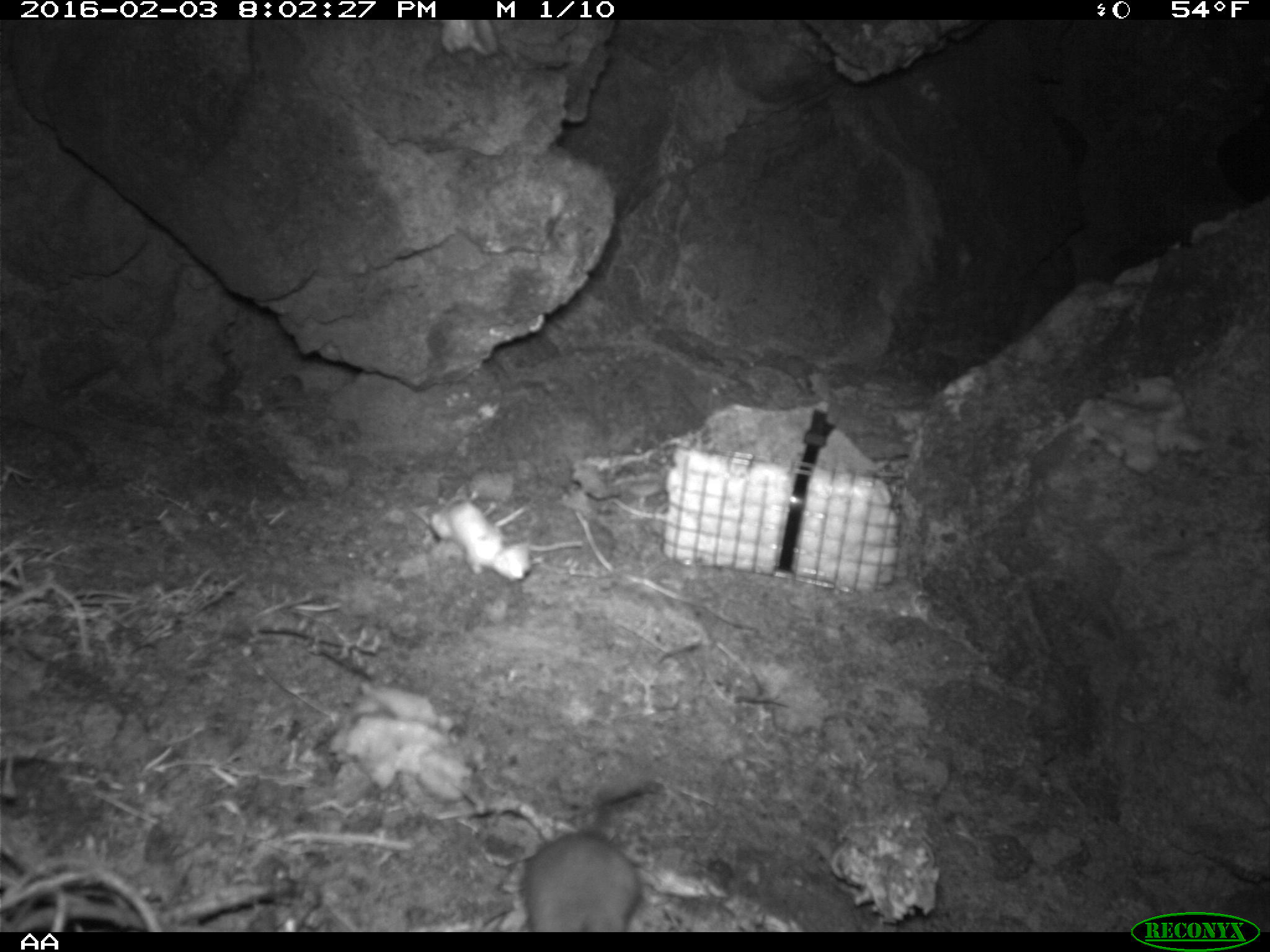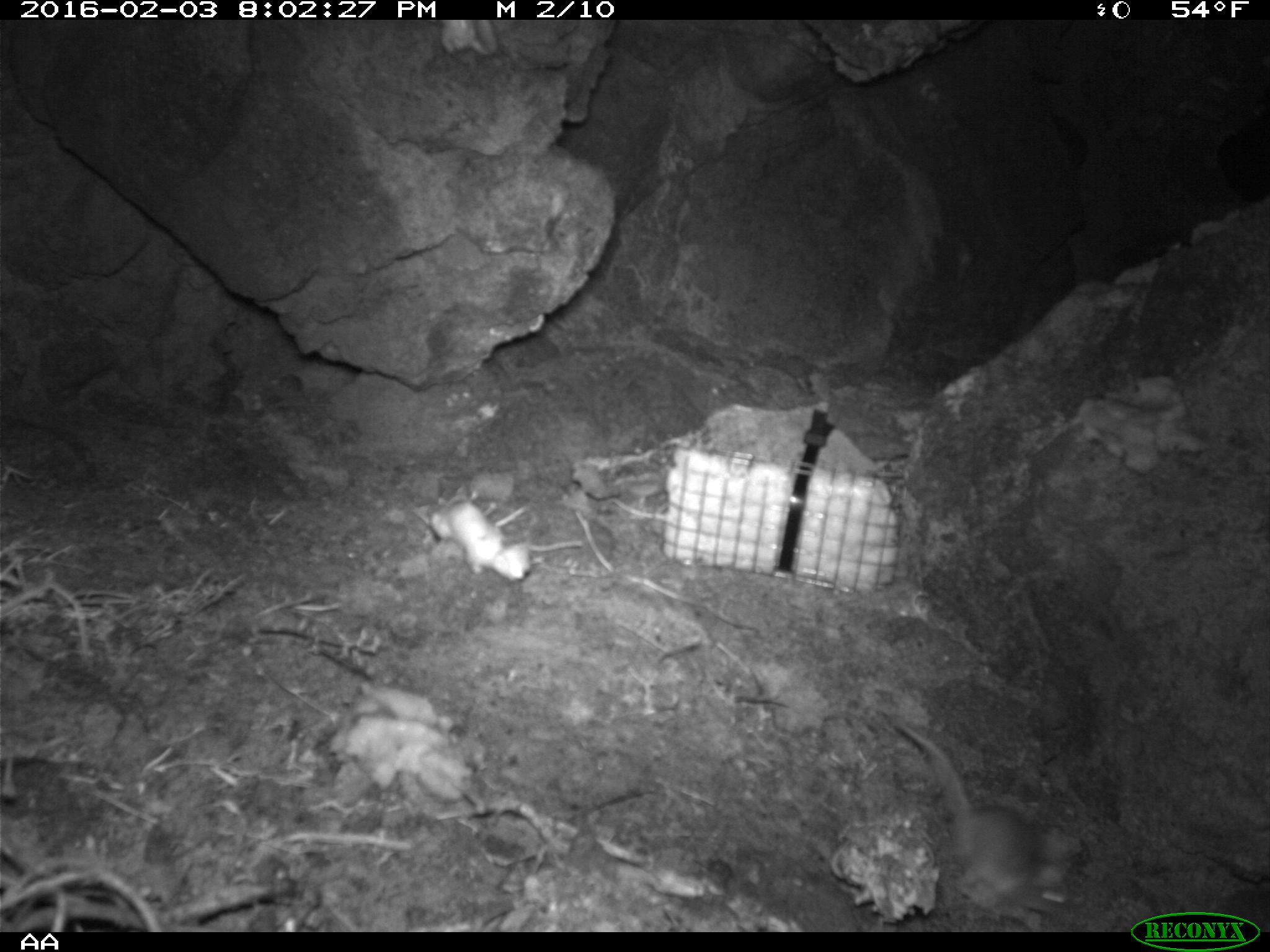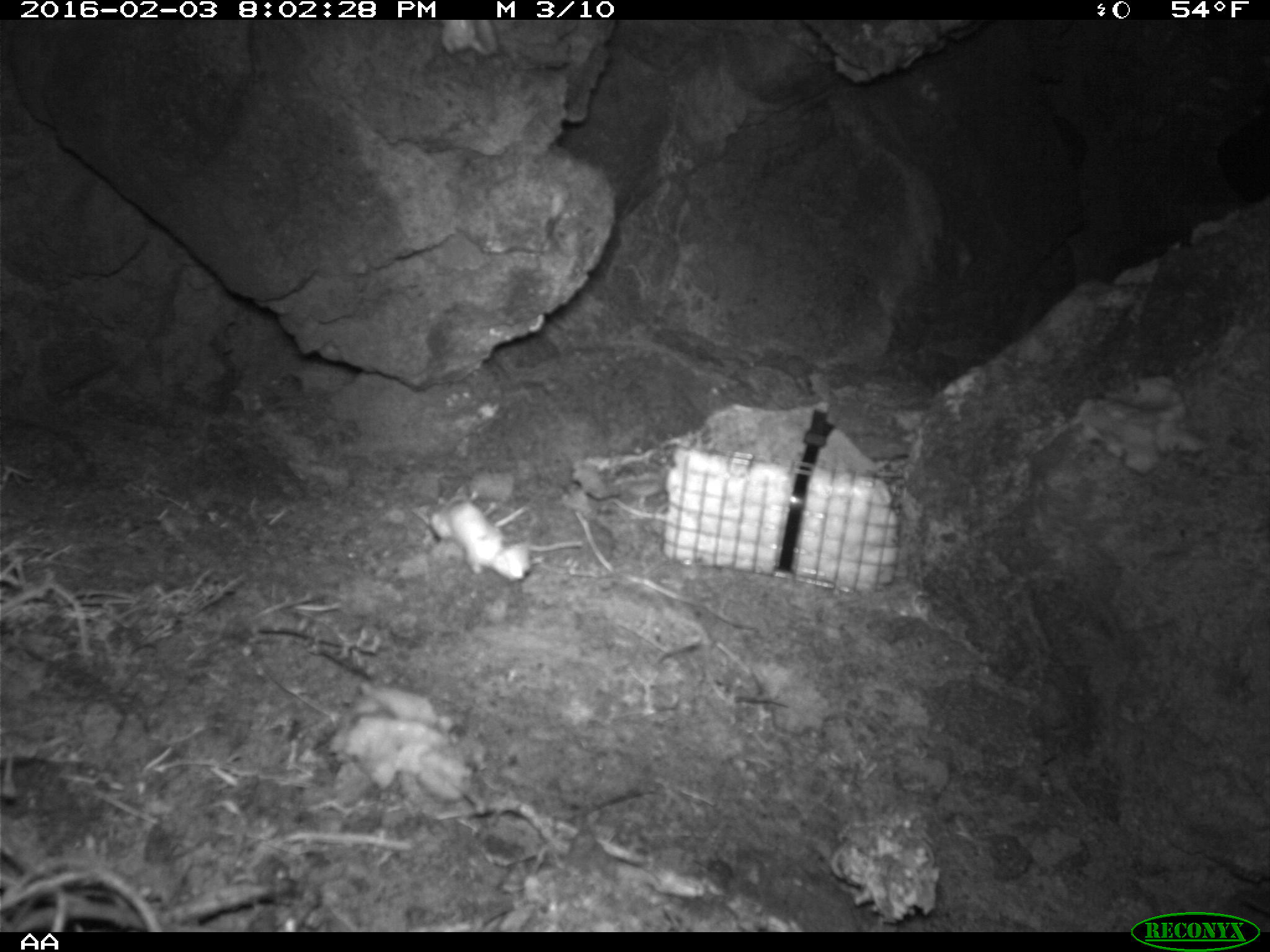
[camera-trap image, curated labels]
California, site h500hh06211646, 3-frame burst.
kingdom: Animalia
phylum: Chordata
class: Mammalia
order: Rodentia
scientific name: Rodentia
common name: rodent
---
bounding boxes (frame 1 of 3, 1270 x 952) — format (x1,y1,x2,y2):
rodent: (523,787,657,932)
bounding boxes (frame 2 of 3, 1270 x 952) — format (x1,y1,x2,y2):
rodent: (893,721,1072,926)